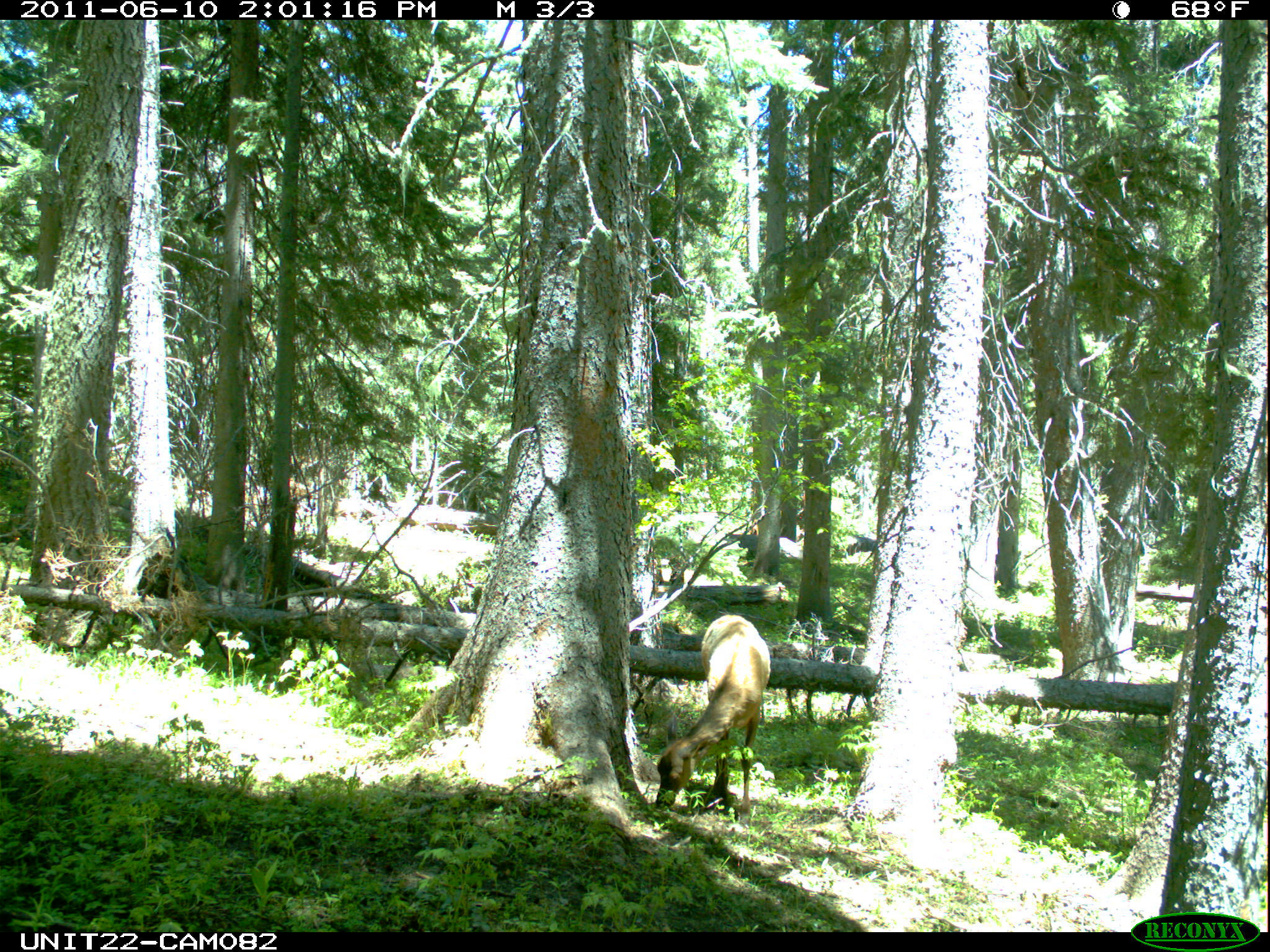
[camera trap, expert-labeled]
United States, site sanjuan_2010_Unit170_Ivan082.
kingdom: Animalia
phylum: Chordata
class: Mammalia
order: Artiodactyla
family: Cervidae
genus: Cervus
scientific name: Cervus elaphus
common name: red deer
Cervus elaphus (red deer).